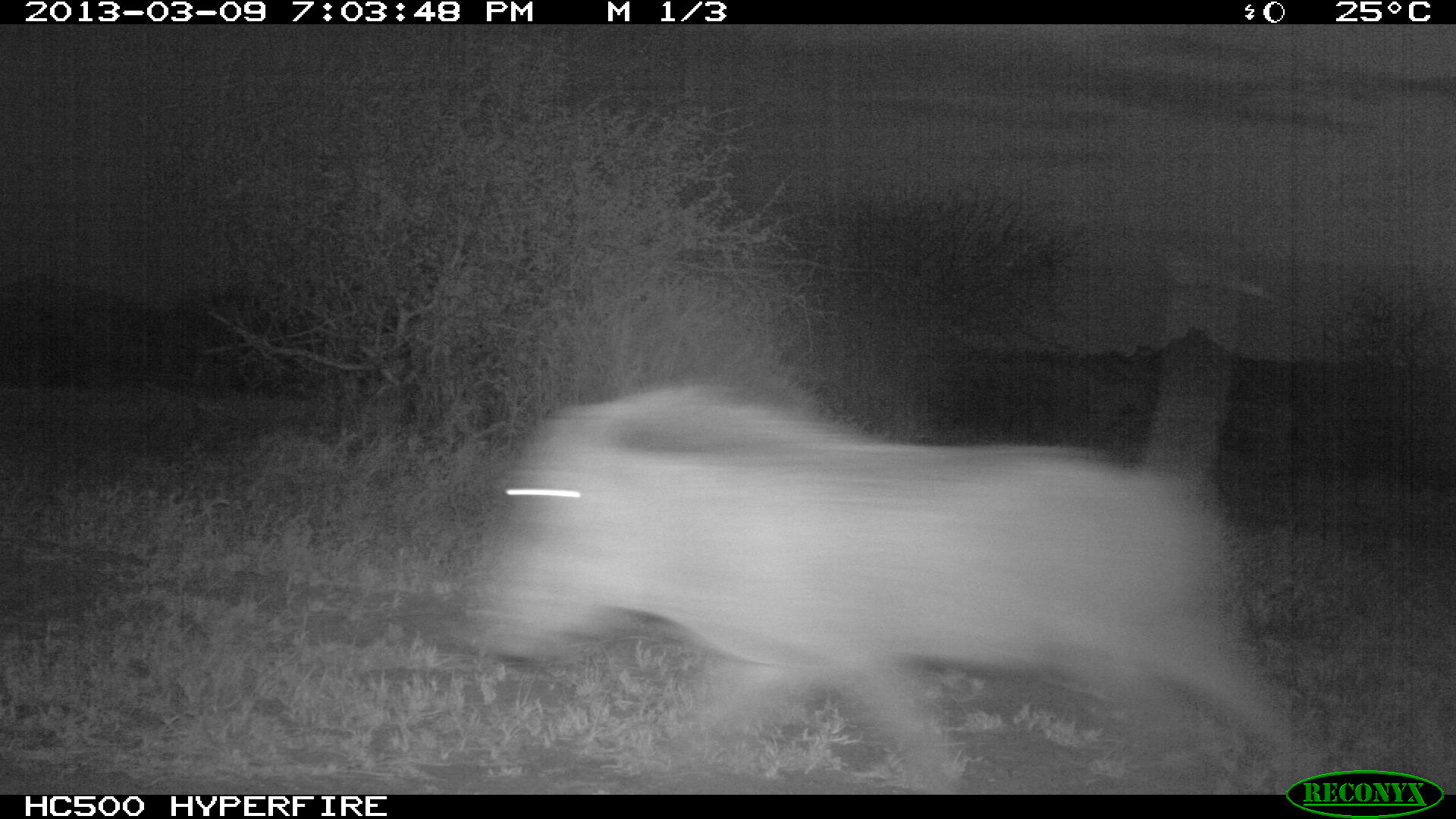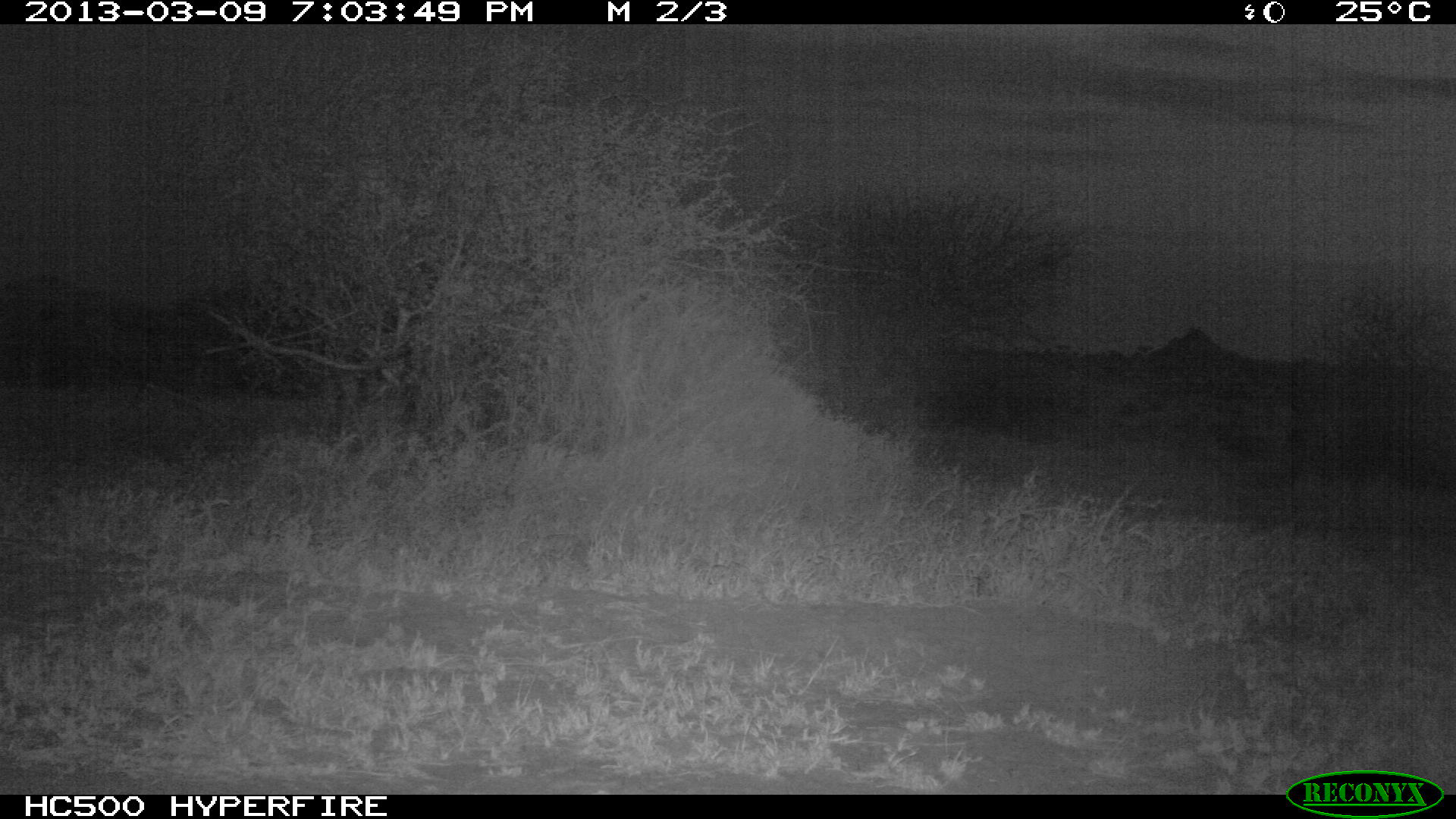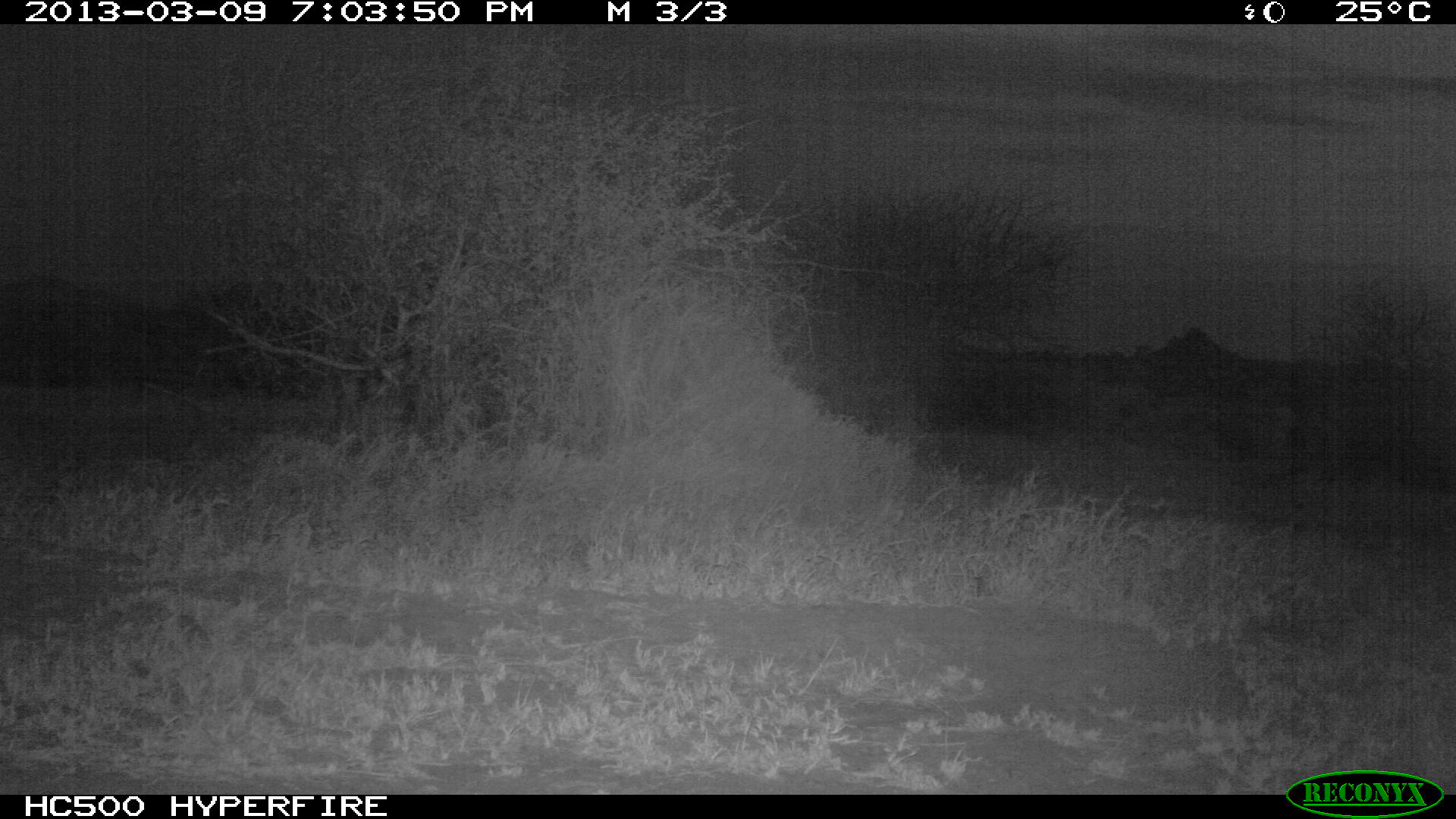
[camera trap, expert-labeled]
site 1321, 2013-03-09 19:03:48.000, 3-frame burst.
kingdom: Animalia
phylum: Chordata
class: Mammalia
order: Artiodactyla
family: Suidae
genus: Phacochoerus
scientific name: Phacochoerus africanus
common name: common warthog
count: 1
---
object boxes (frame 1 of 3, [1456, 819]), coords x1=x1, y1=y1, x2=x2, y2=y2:
phacochoerus africanus: x1=469, y1=273, x2=1331, y2=796